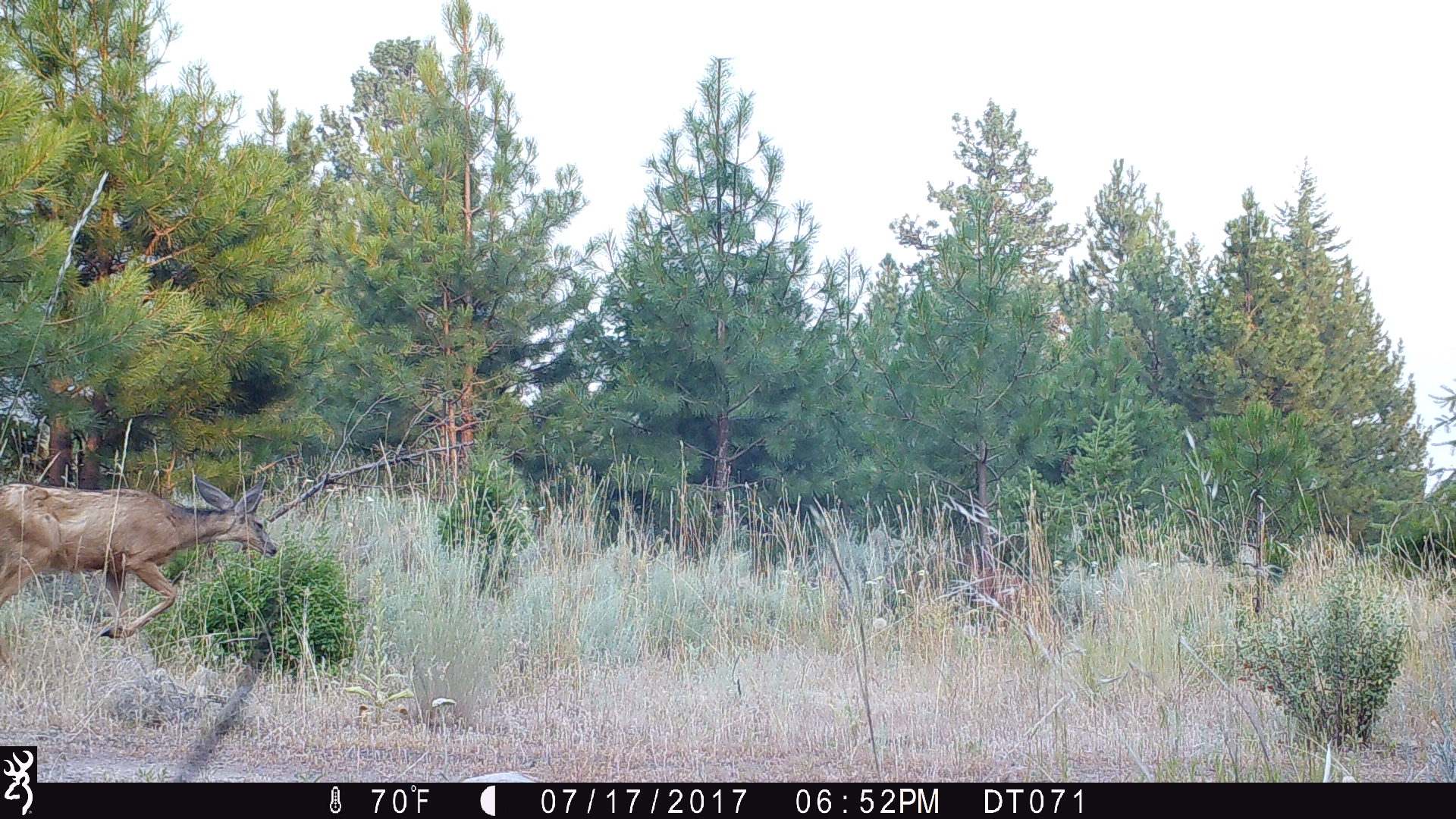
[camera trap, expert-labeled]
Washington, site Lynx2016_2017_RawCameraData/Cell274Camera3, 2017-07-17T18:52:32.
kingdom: Animalia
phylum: Chordata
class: Mammalia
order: Artiodactyla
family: Cervidae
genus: Odocoileus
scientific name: Odocoileus hemionus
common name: mule deer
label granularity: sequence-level